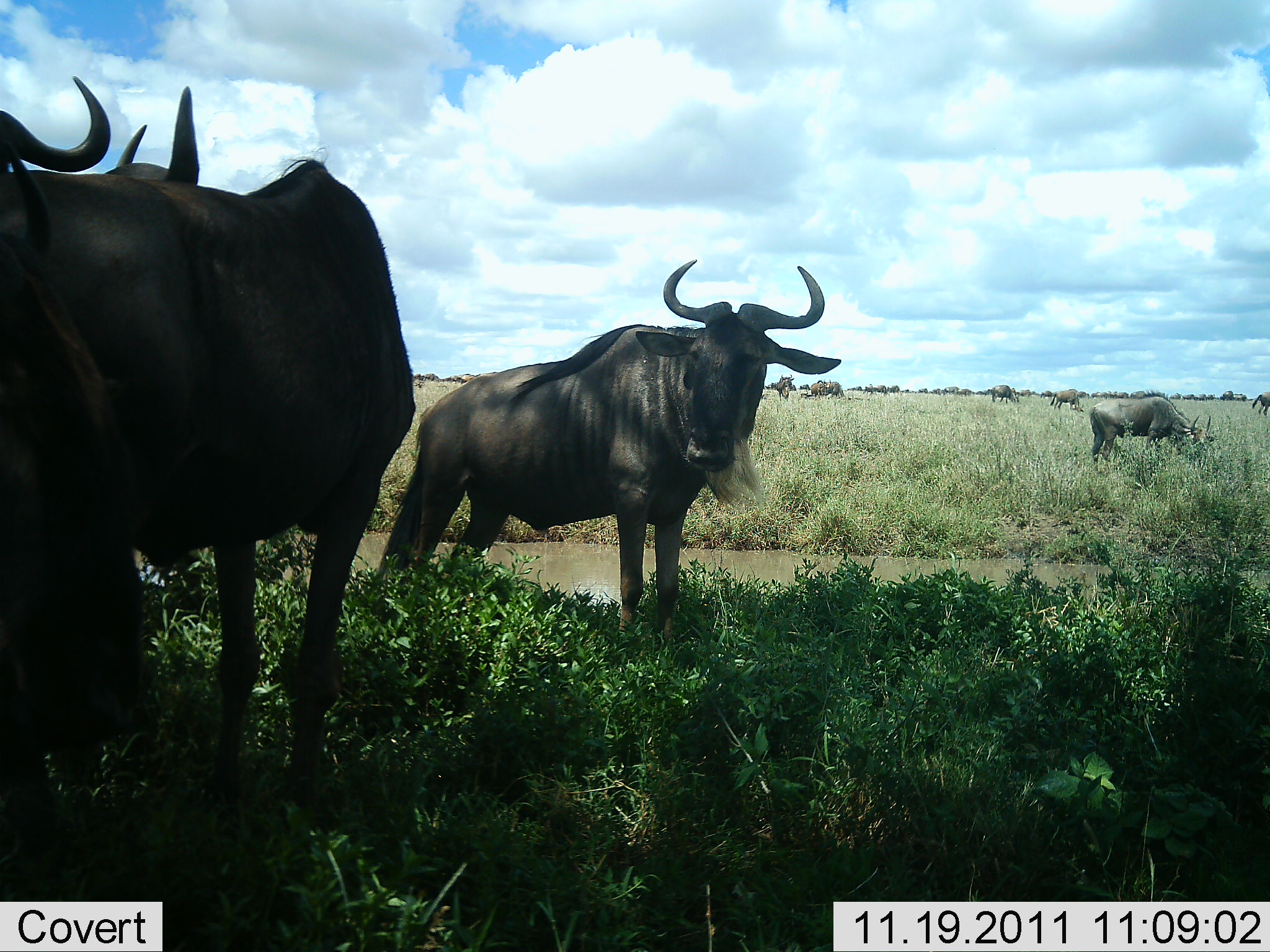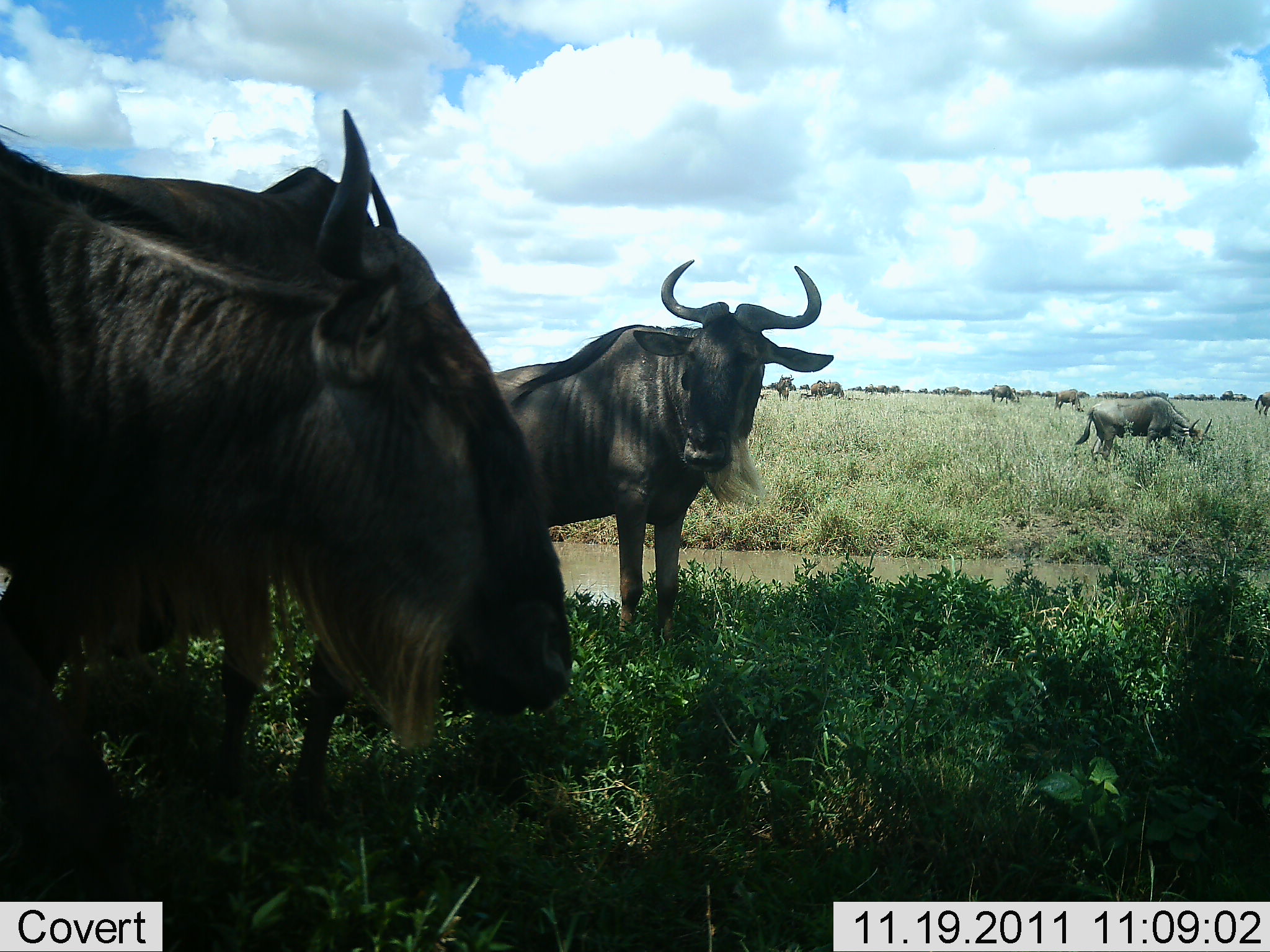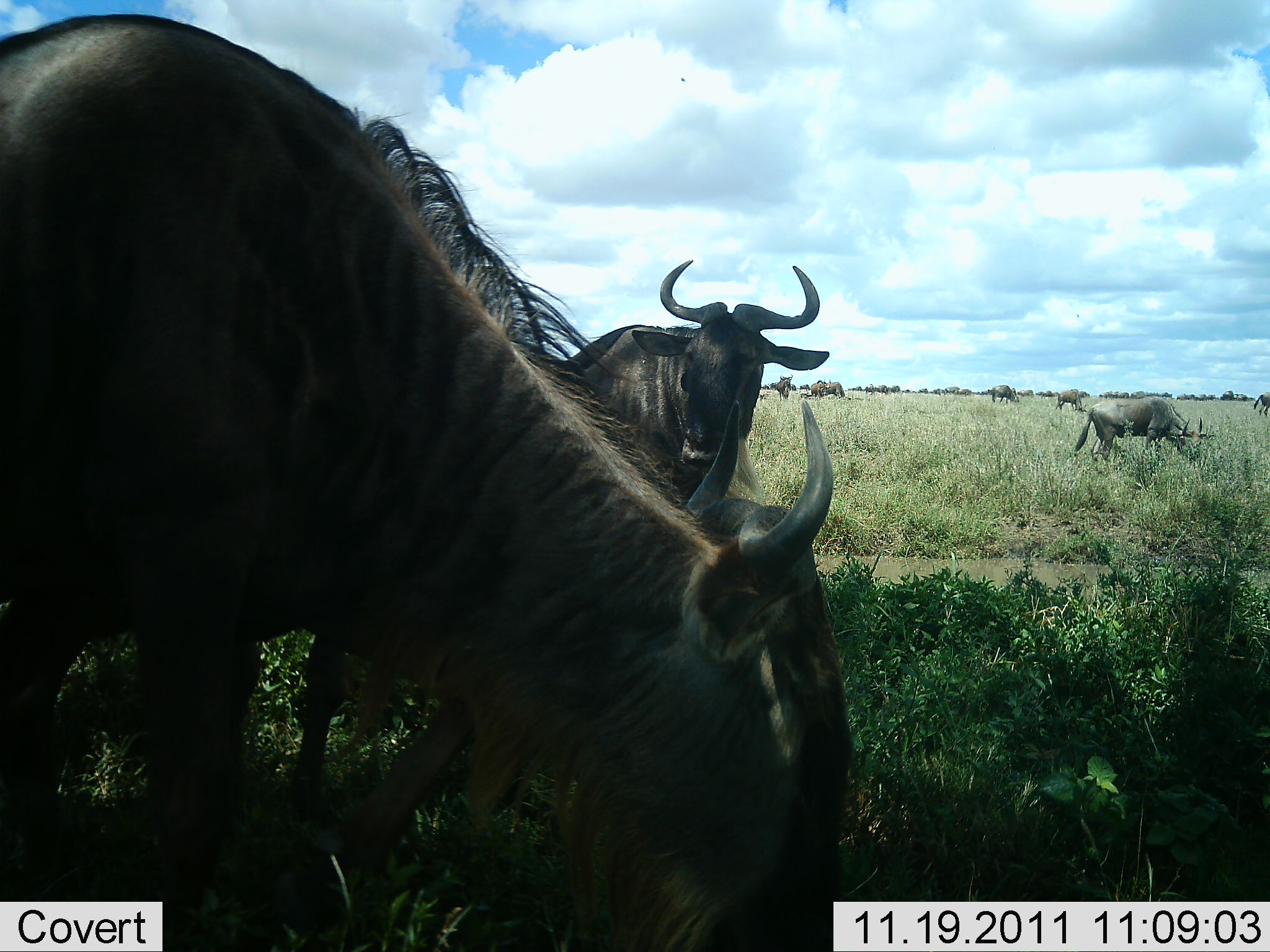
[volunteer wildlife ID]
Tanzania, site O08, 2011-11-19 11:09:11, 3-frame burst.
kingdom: Animalia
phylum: Chordata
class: Mammalia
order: Artiodactyla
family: Bovidae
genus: Connochaetes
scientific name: Connochaetes taurinus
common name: blue wildebeest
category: wildebeest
Wildebeest (blue wildebeest) (Connochaetes taurinus), count 9. Behavior (volunteer vote fractions): standing 86%, resting 7%, moving 43%, interacting 7%. Young present (vote fraction): 7%. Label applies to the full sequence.